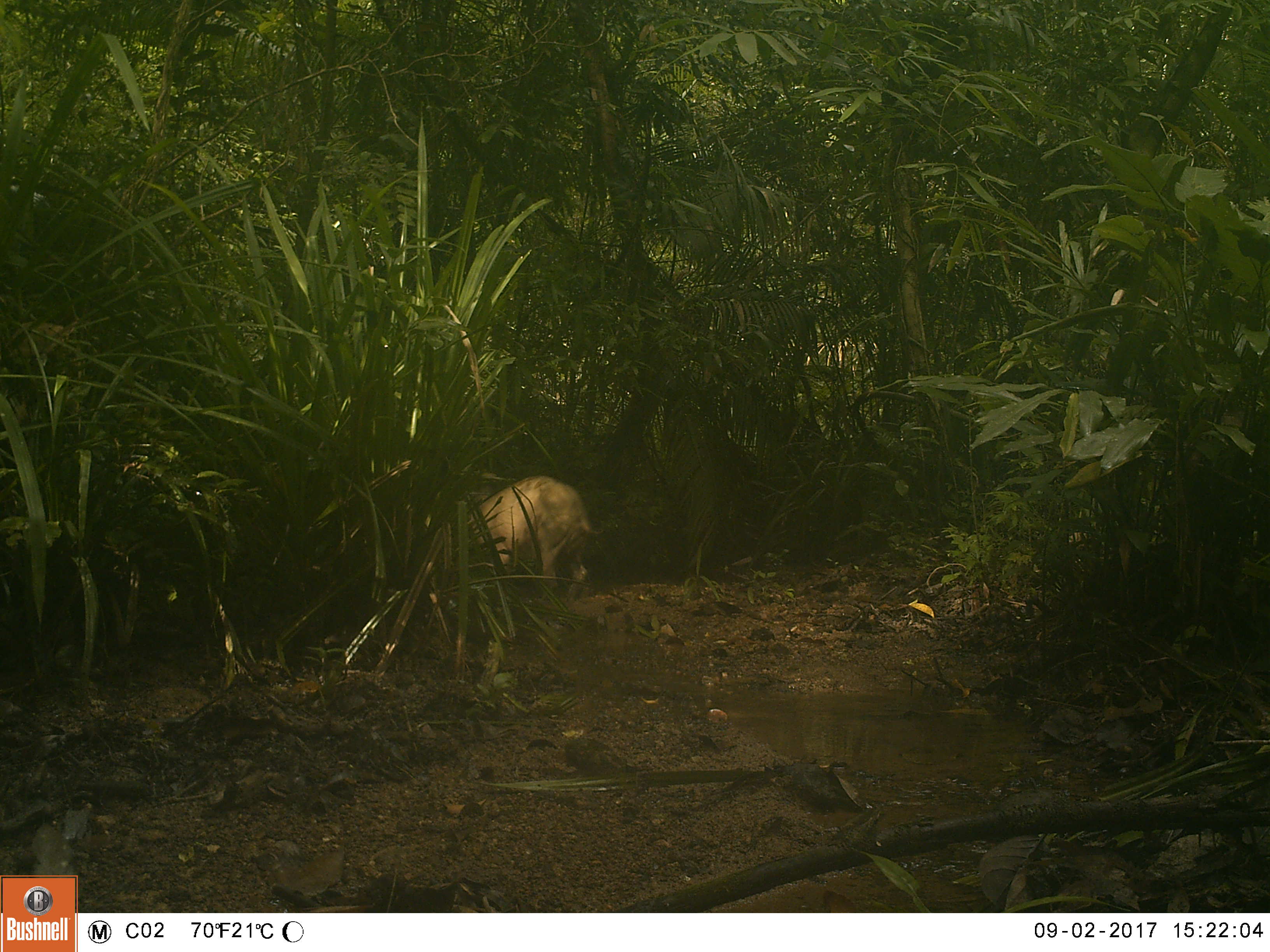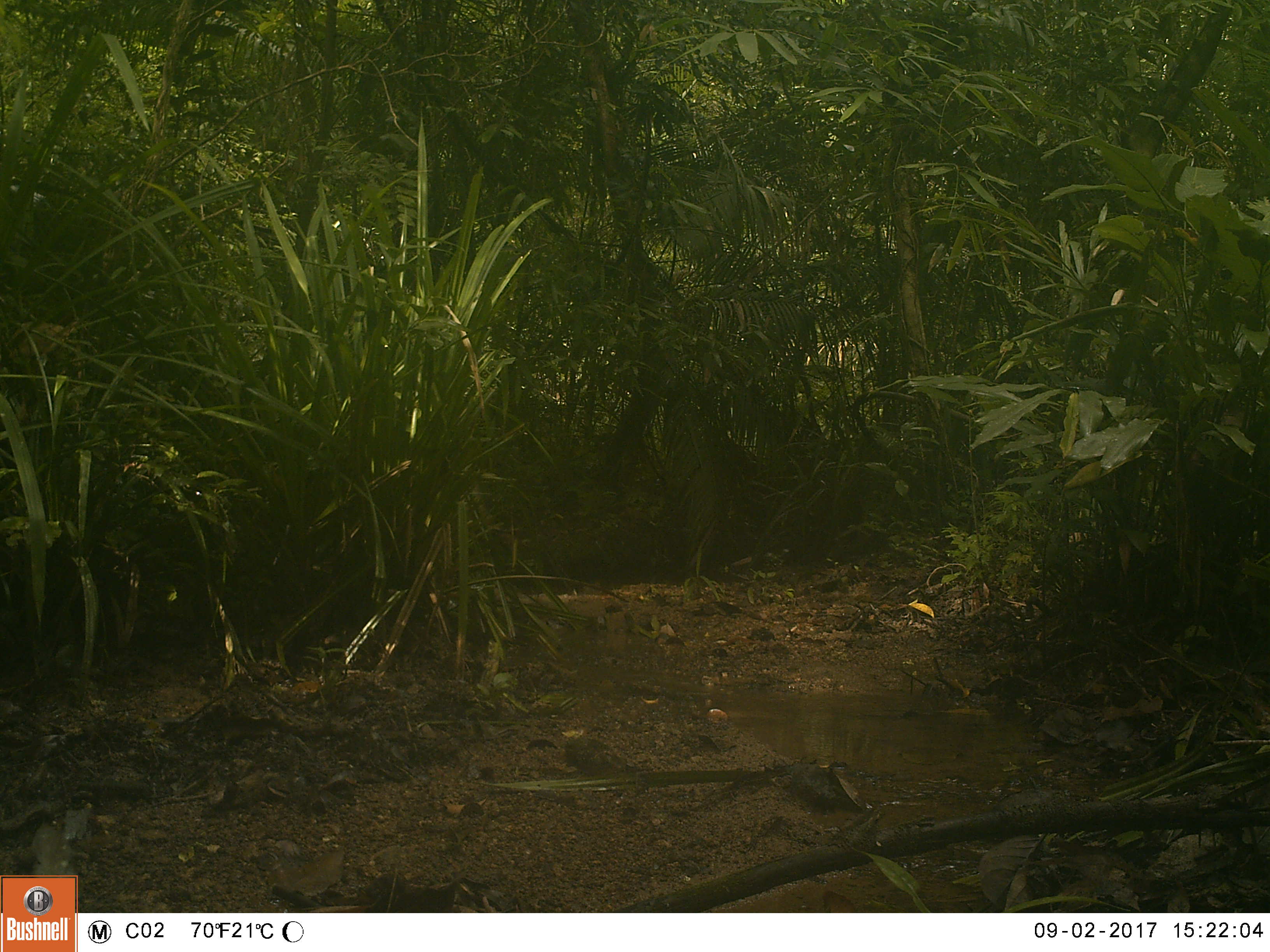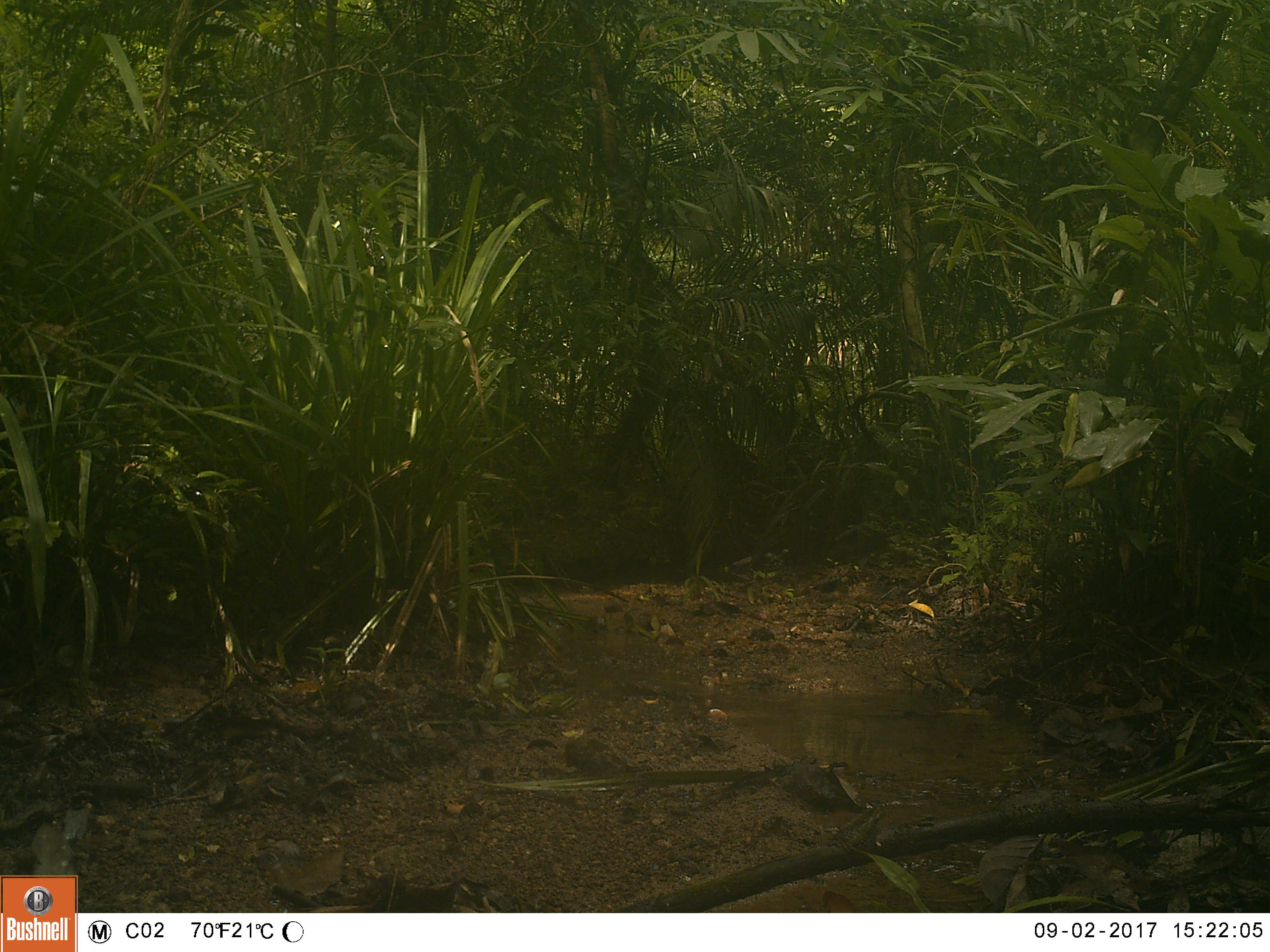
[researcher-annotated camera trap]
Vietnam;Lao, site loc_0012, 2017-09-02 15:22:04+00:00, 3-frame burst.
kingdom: Animalia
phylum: Chordata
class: Mammalia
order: Artiodactyla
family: Suidae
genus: Sus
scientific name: Sus scrofa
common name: eurasian wild pig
Eurasian wild pig (Sus scrofa). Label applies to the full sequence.